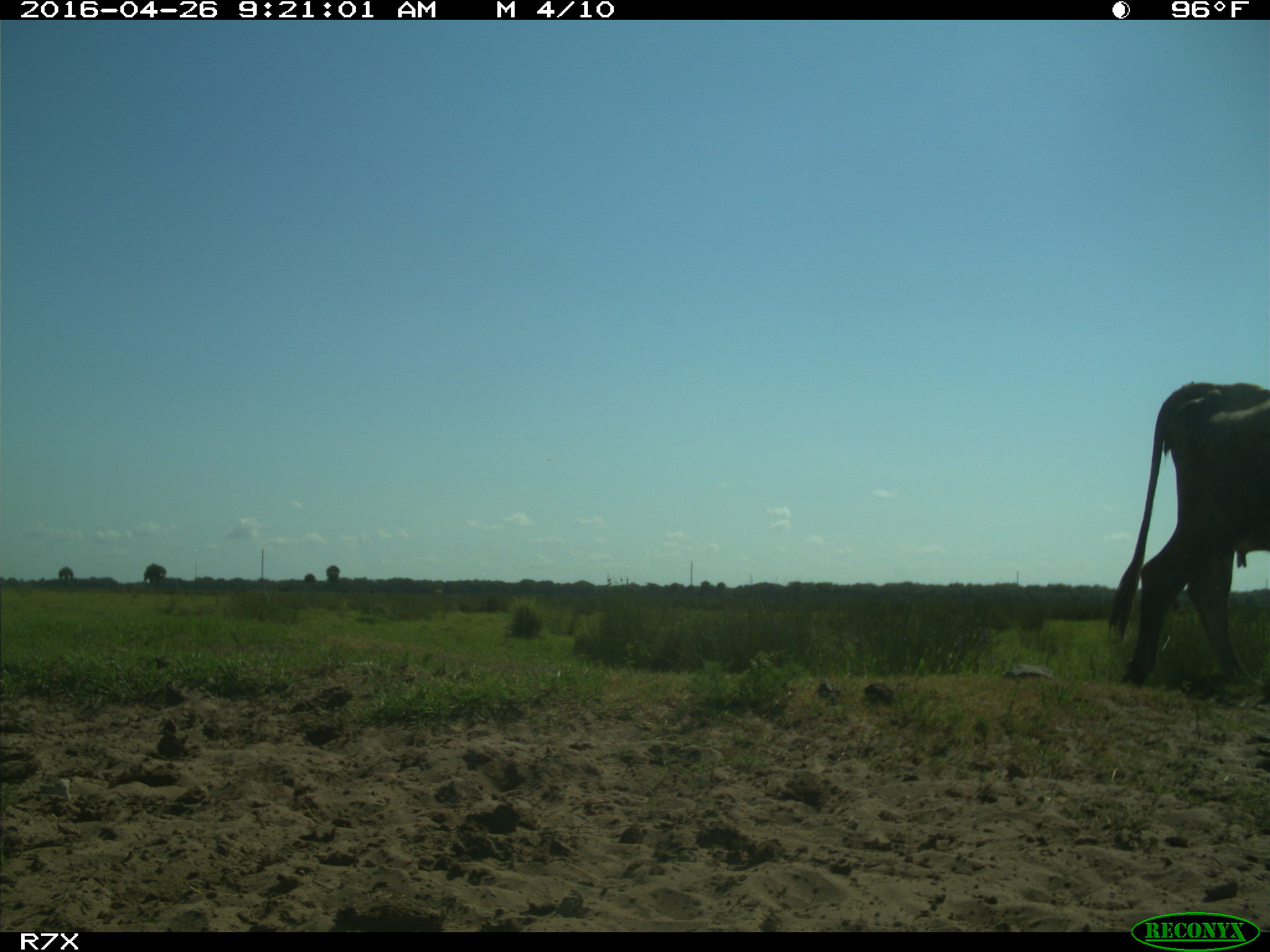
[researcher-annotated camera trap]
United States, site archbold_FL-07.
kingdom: Animalia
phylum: Chordata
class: Mammalia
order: Artiodactyla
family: Bovidae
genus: Bos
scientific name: Bos taurus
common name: domestic cow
Bos taurus (domestic cow).